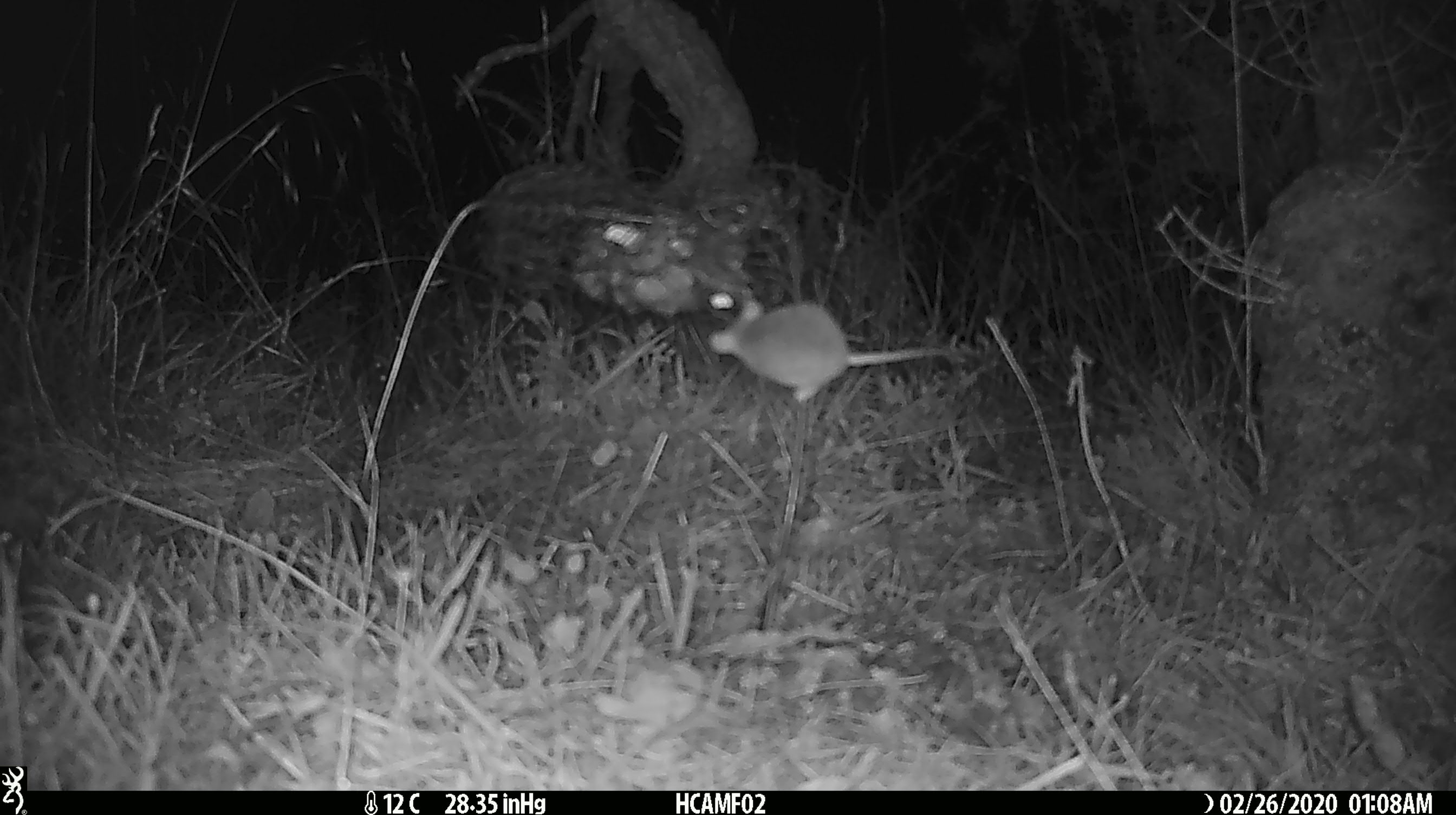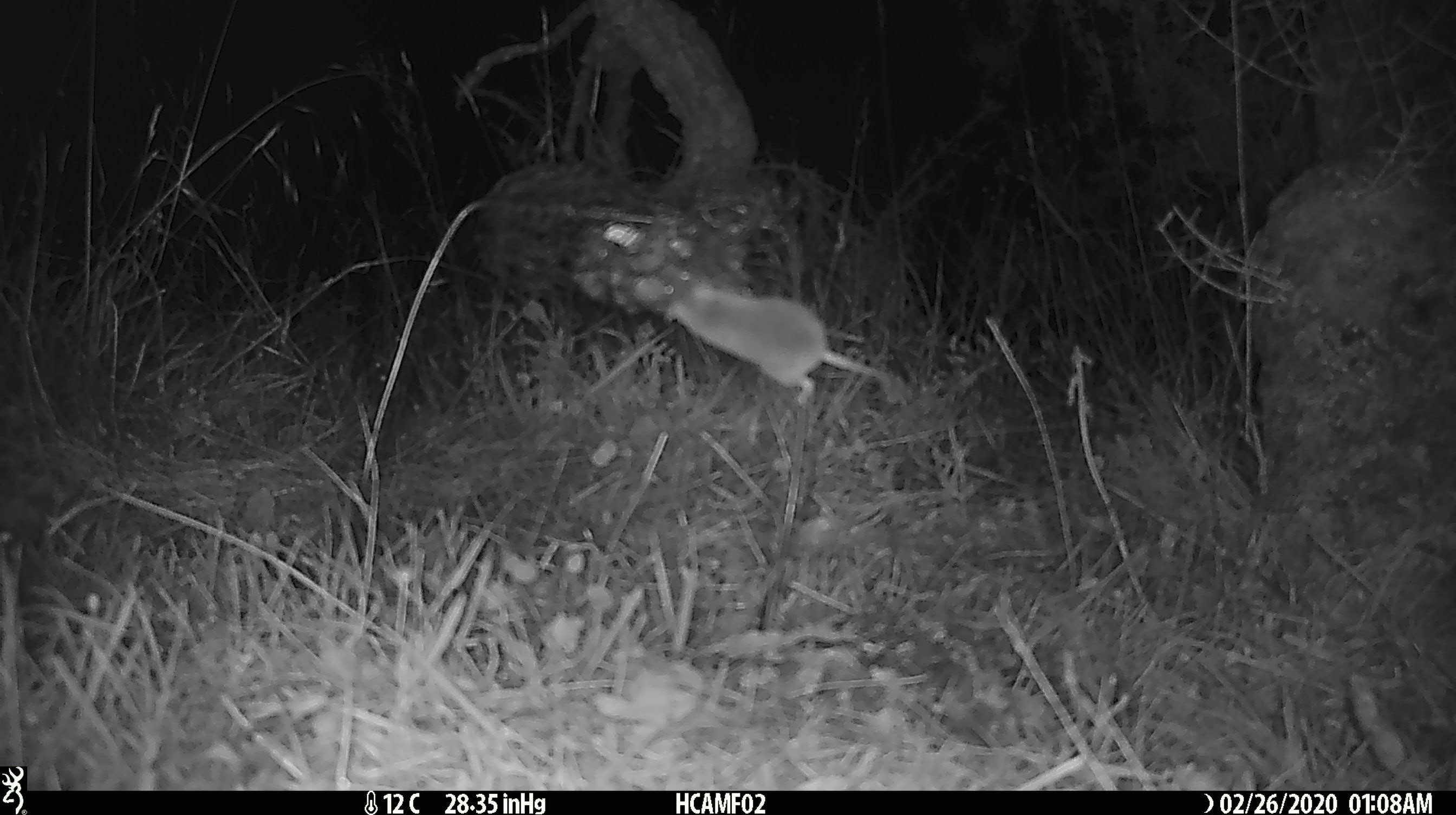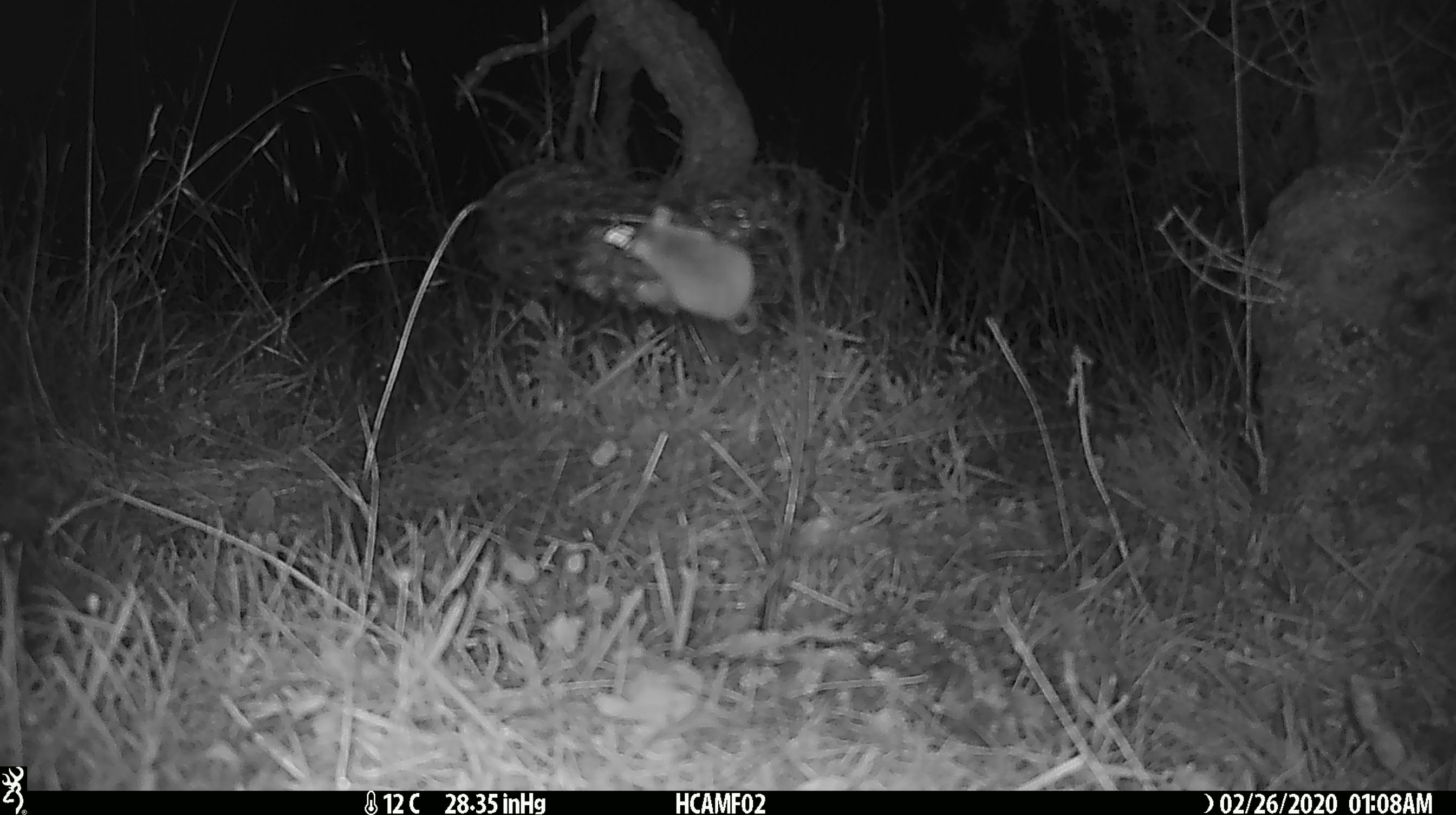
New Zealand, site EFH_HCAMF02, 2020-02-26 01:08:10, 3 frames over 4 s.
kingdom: Animalia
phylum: Chordata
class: Mammalia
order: Rodentia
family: Muridae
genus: Mus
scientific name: Mus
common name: mouse